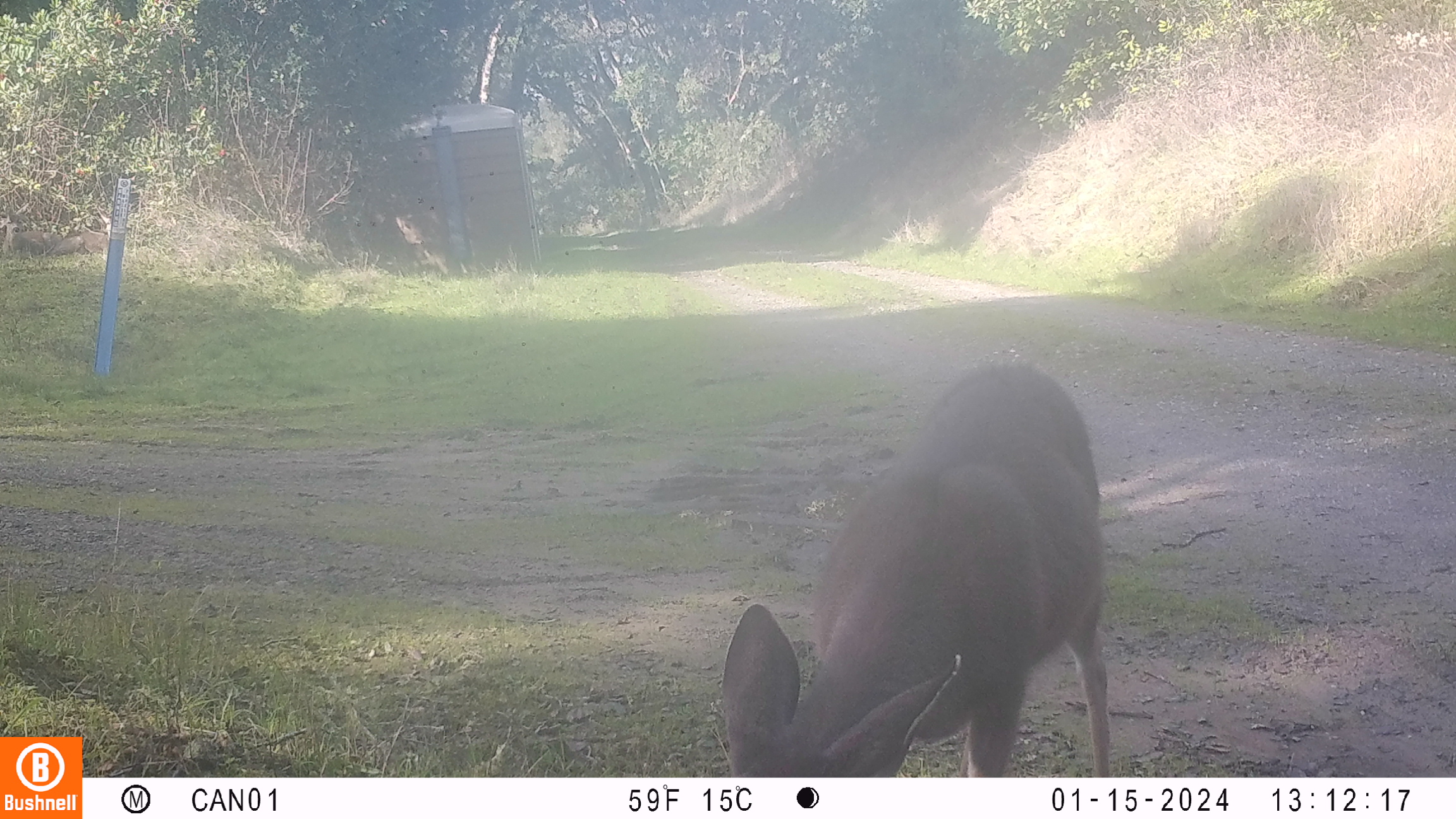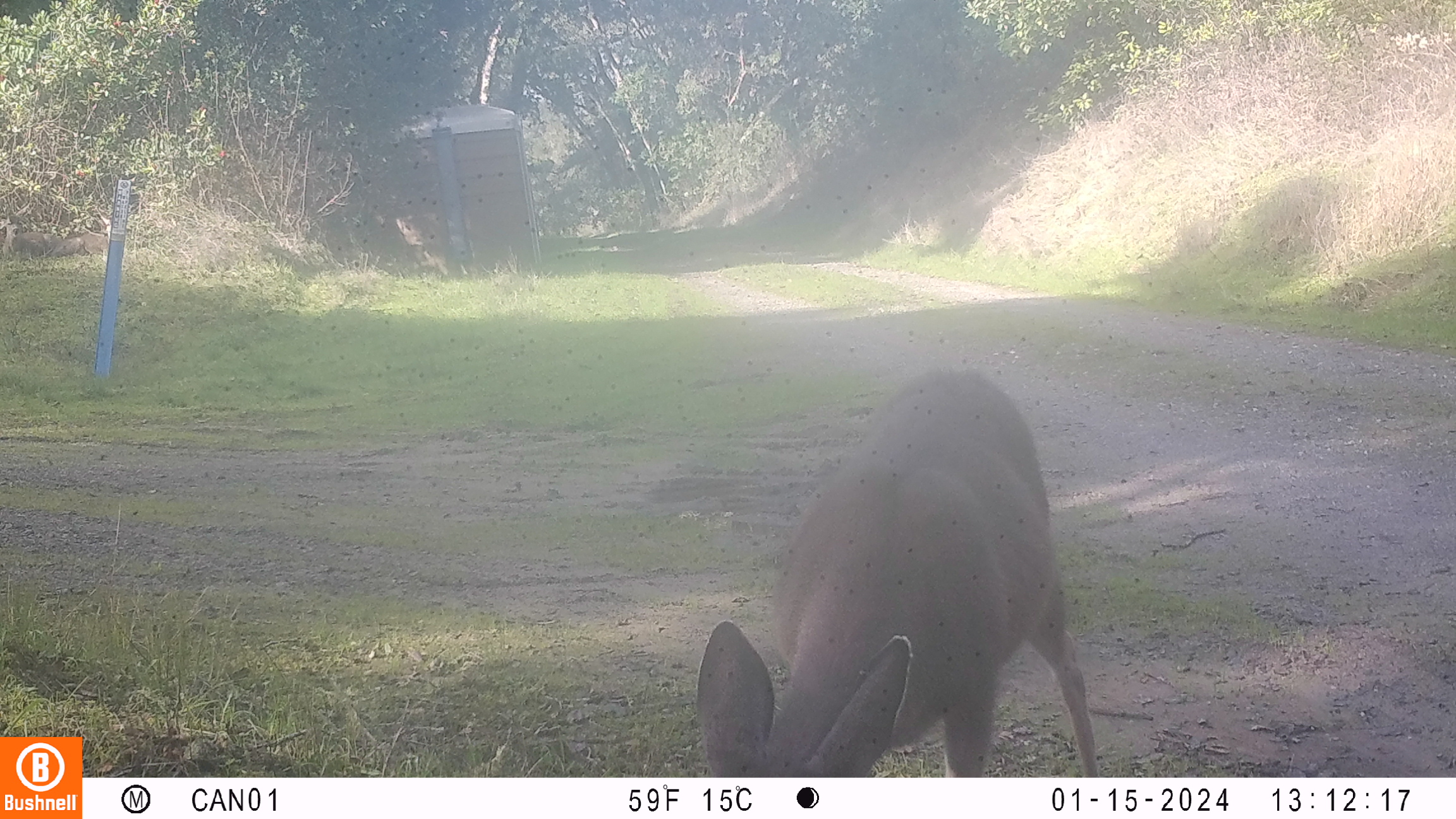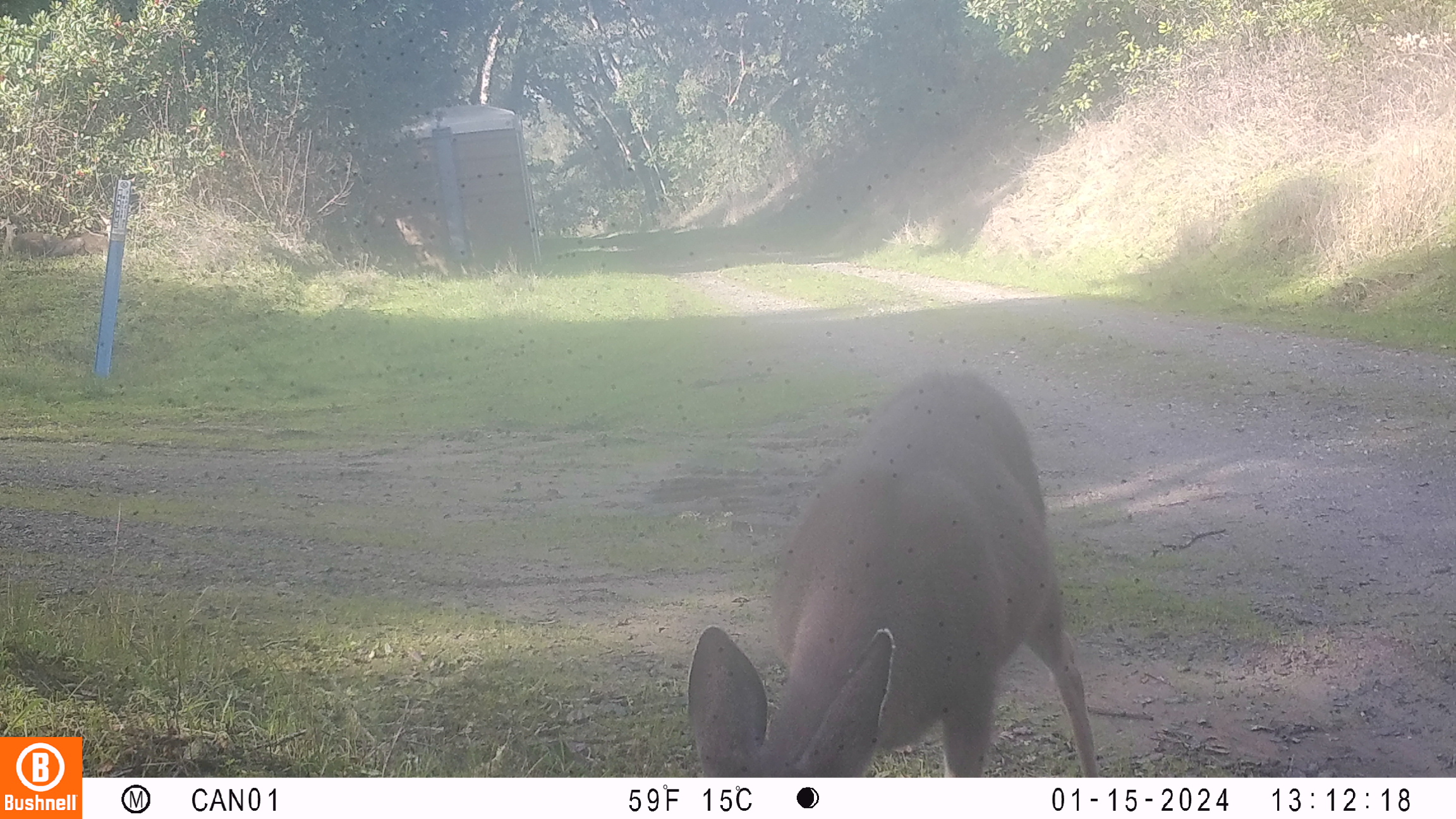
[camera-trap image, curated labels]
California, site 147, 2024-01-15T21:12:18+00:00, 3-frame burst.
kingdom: Animalia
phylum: Chordata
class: Mammalia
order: Artiodactyla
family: Cervidae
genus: Odocoileus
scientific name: Odocoileus hemionus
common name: mule deer